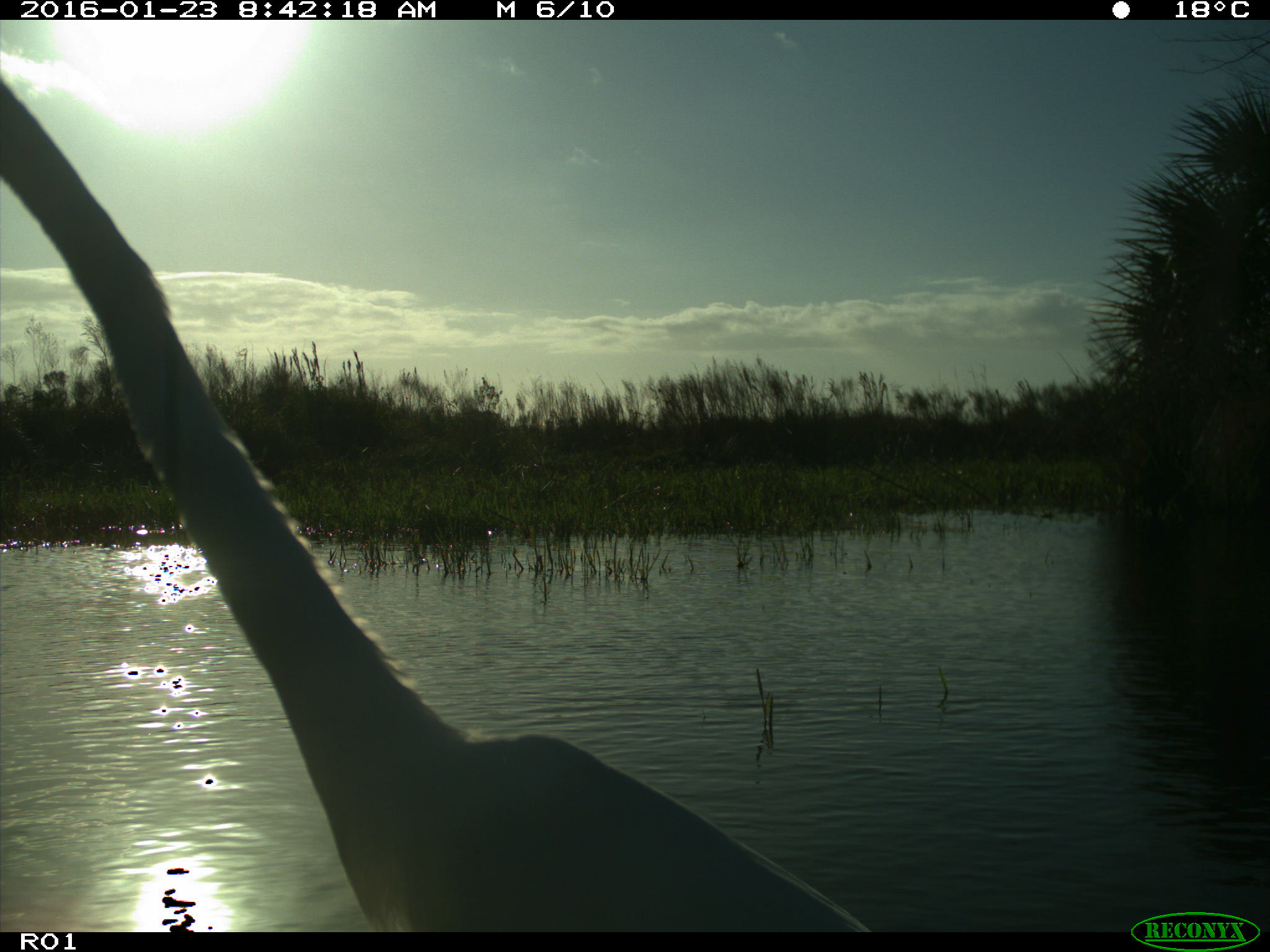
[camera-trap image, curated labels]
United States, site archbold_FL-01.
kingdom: Animalia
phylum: Chordata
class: Aves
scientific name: Aves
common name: birds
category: unidentified bird